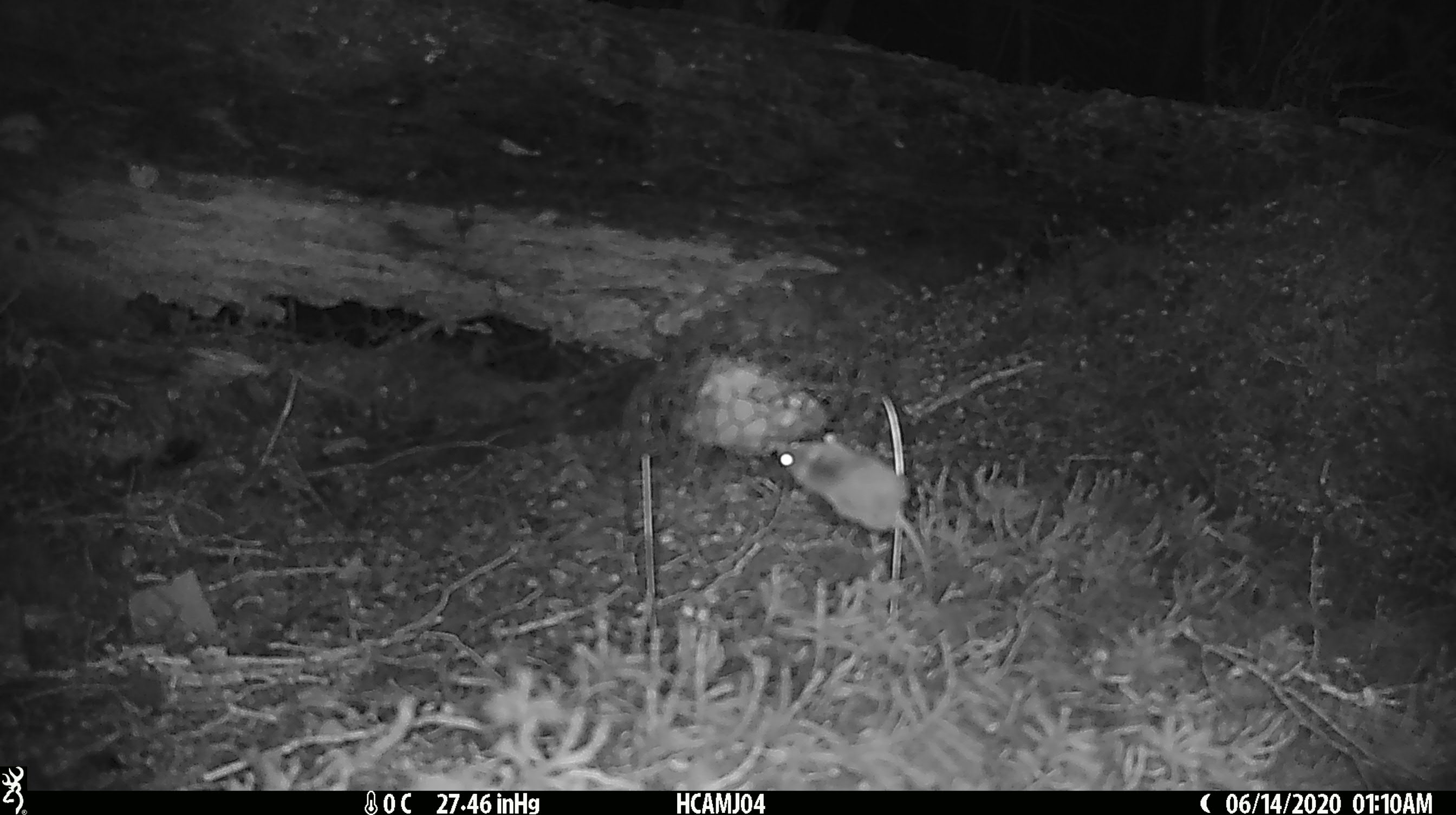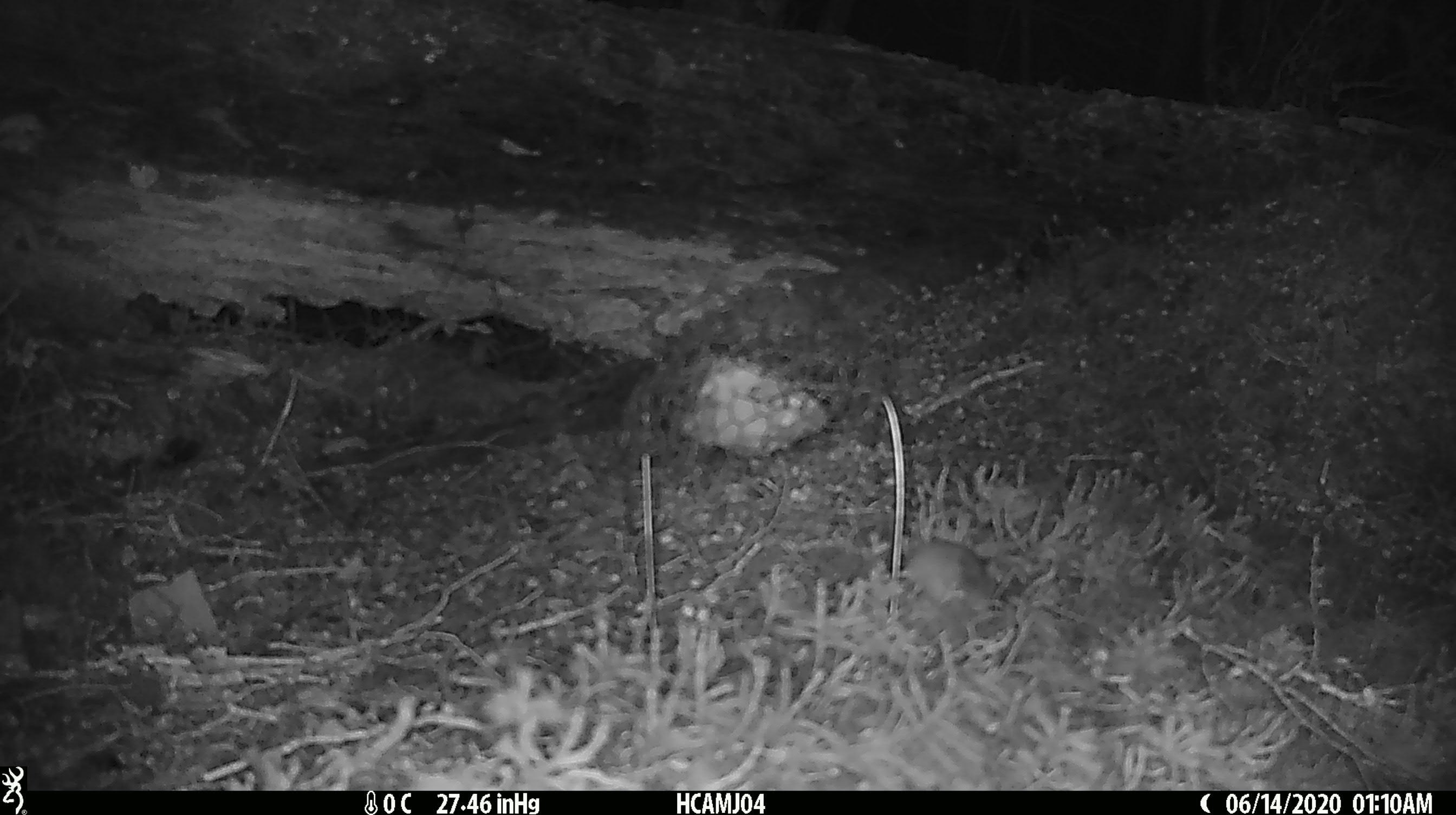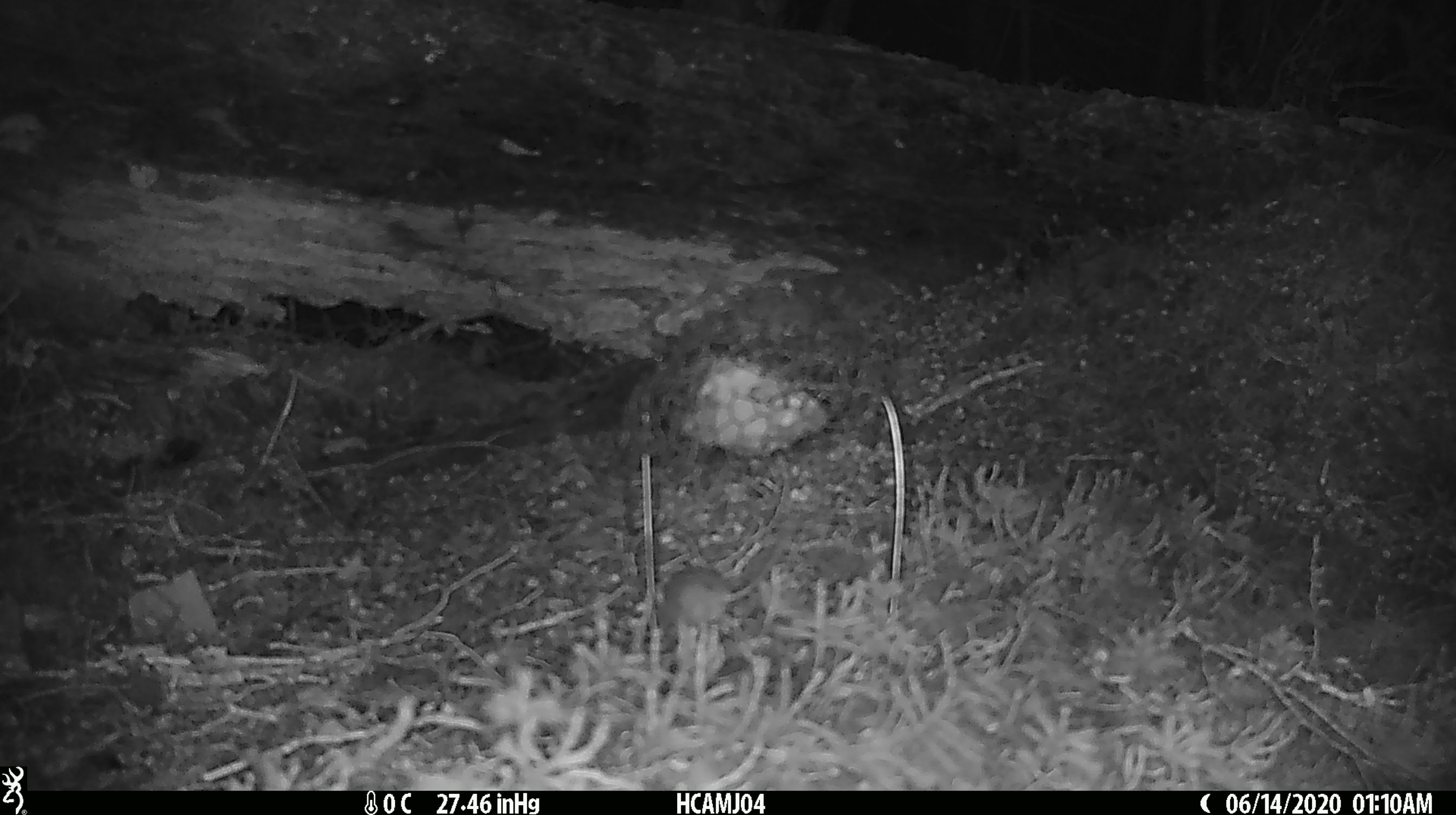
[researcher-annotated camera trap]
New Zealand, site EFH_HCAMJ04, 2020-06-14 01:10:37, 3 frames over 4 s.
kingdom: Animalia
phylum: Chordata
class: Mammalia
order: Rodentia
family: Muridae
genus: Mus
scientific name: Mus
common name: mouse